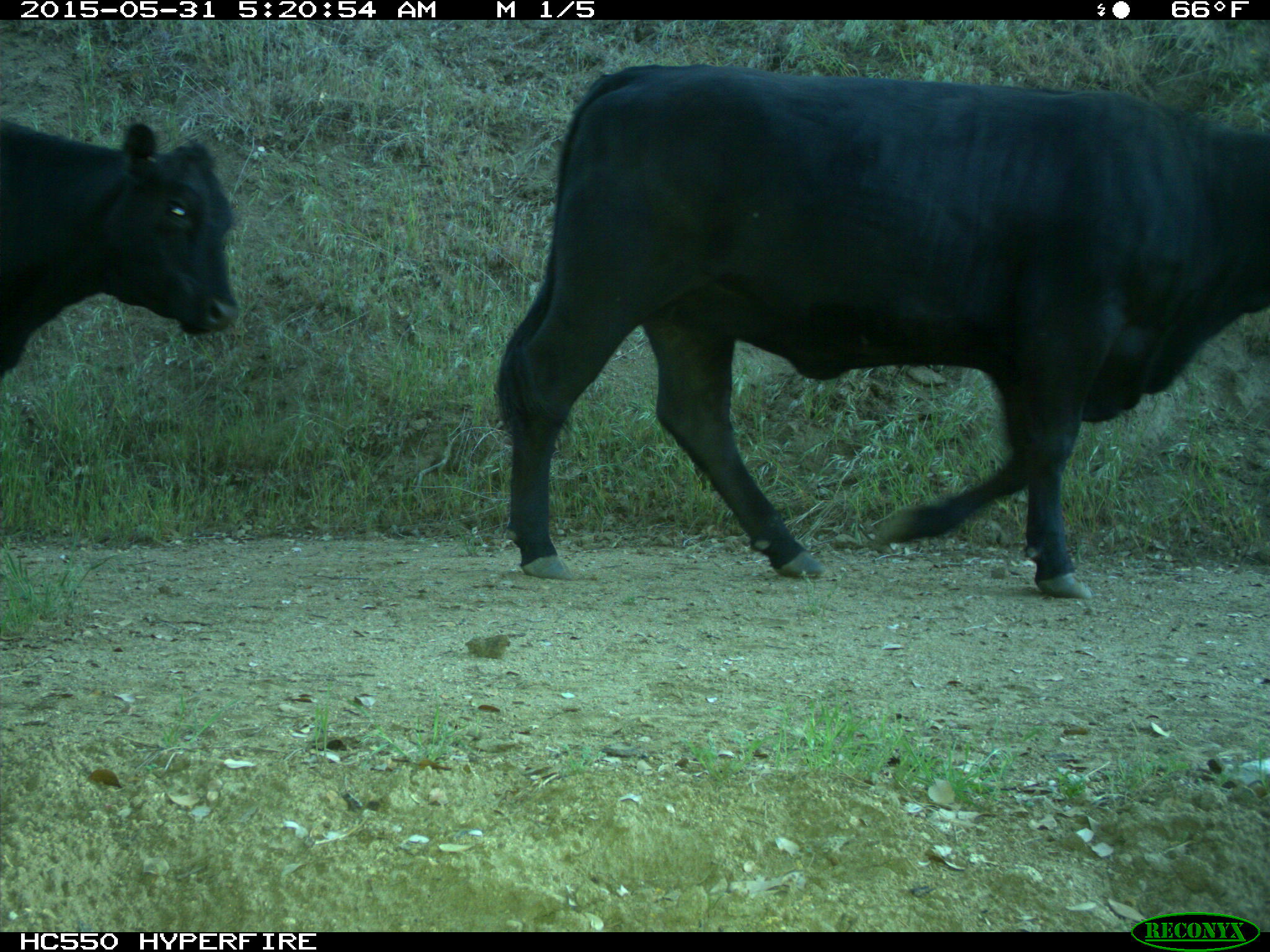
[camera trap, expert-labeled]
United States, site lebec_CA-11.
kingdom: Animalia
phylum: Chordata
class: Mammalia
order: Artiodactyla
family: Bovidae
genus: Bos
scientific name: Bos taurus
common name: domestic cow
Bos taurus (domestic cow).